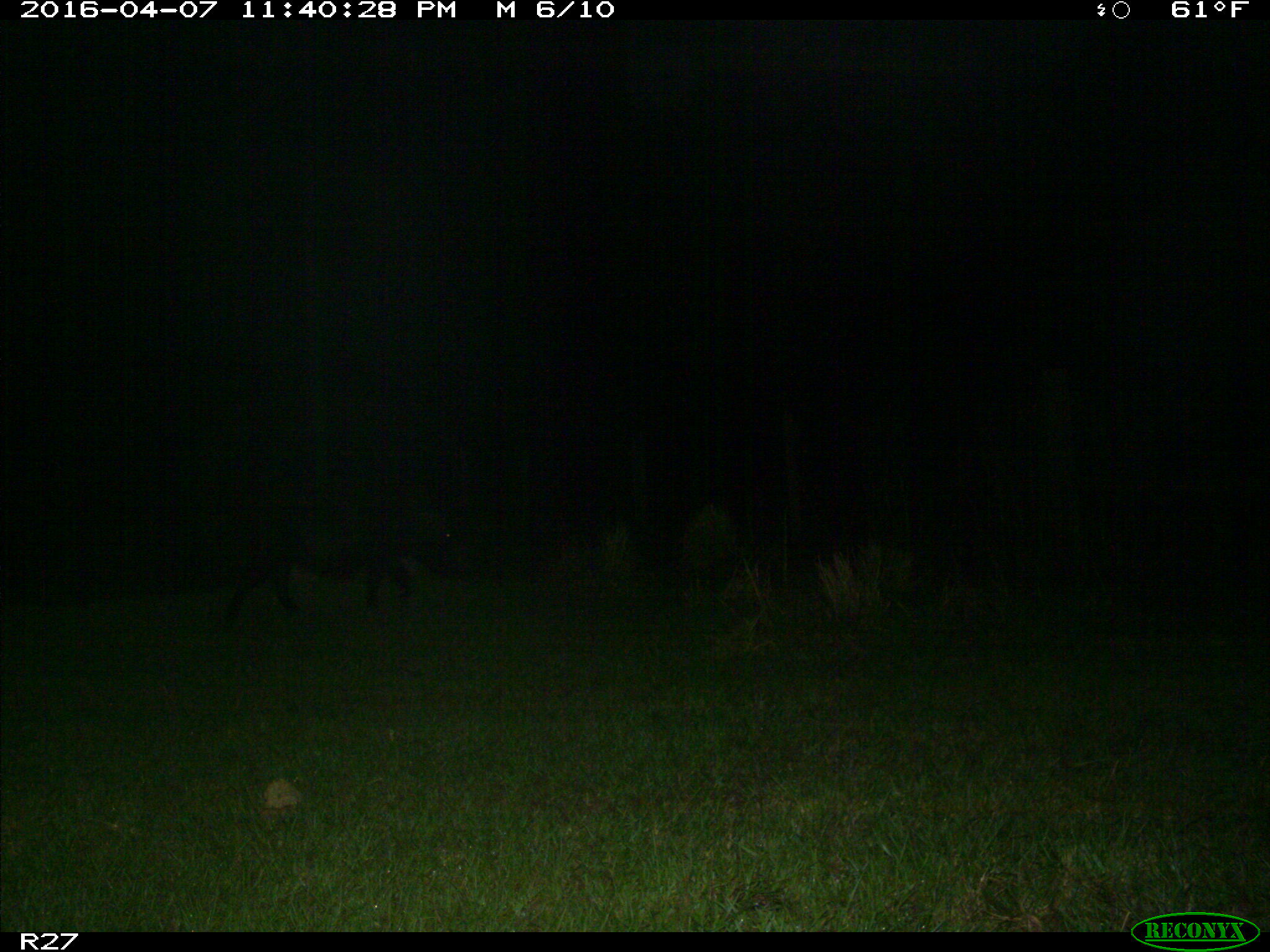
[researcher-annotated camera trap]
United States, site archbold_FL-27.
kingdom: Animalia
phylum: Chordata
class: Mammalia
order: Artiodactyla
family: Suidae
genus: Sus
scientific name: Sus scrofa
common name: wild boar